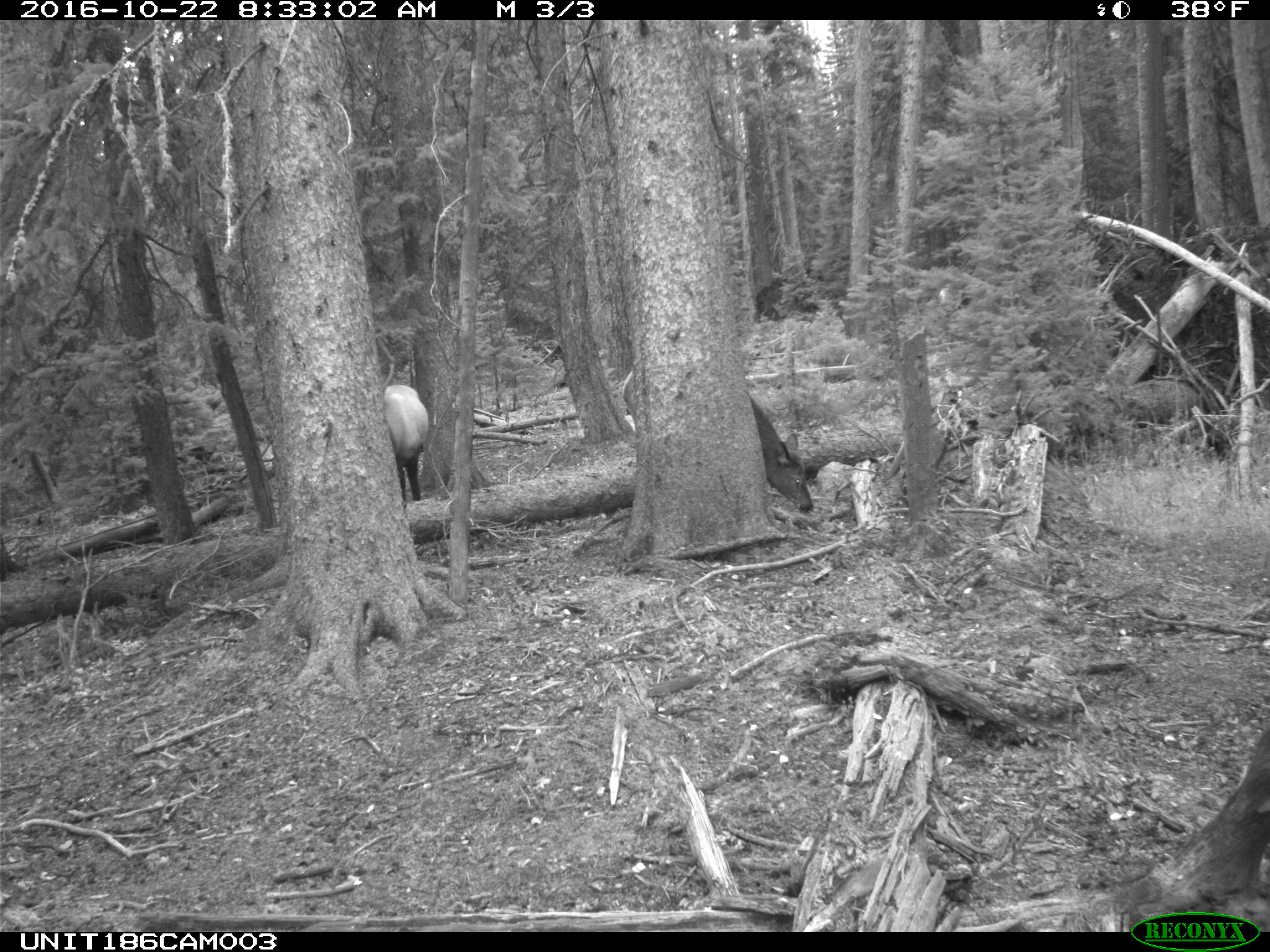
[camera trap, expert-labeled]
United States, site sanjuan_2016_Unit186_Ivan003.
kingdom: Animalia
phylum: Chordata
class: Mammalia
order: Artiodactyla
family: Cervidae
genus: Cervus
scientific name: Cervus elaphus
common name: red deer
Cervus elaphus (red deer).